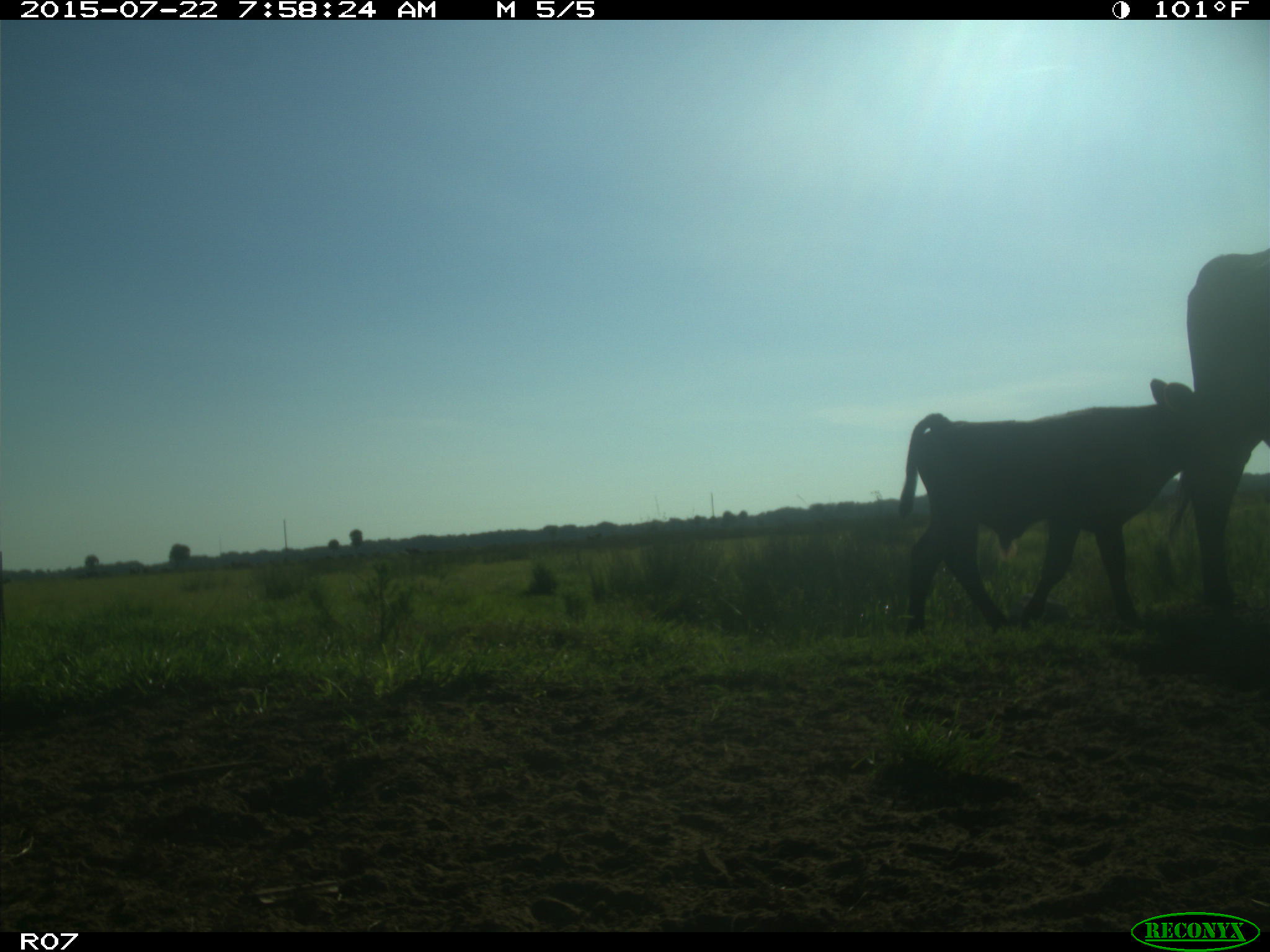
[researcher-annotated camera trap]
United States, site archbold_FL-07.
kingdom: Animalia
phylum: Chordata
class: Mammalia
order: Artiodactyla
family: Bovidae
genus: Bos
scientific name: Bos taurus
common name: domestic cow